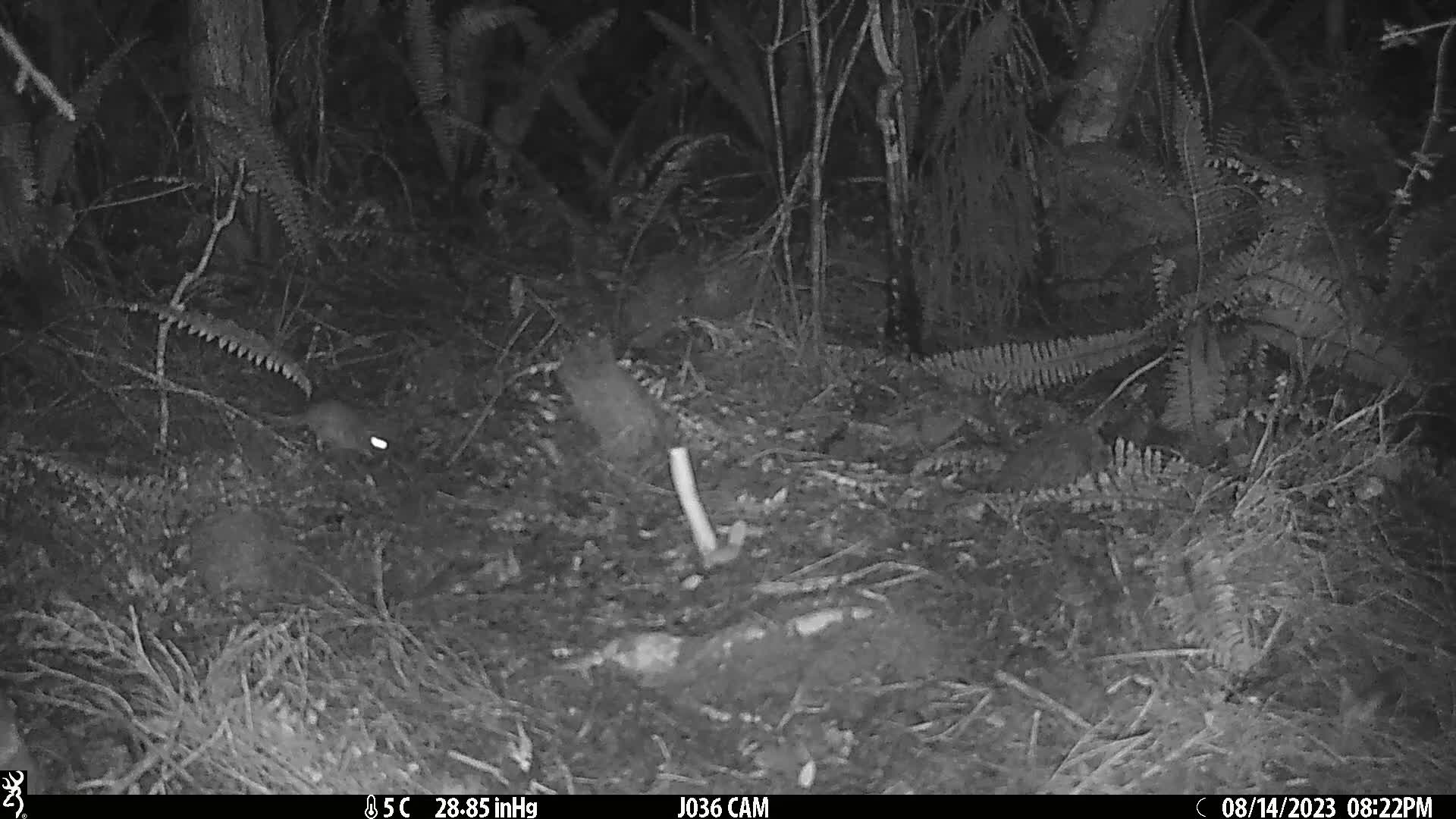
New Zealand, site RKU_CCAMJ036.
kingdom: Animalia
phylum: Chordata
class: Mammalia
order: Rodentia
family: Muridae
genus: Rattus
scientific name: Rattus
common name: rat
Rat (Rattus).